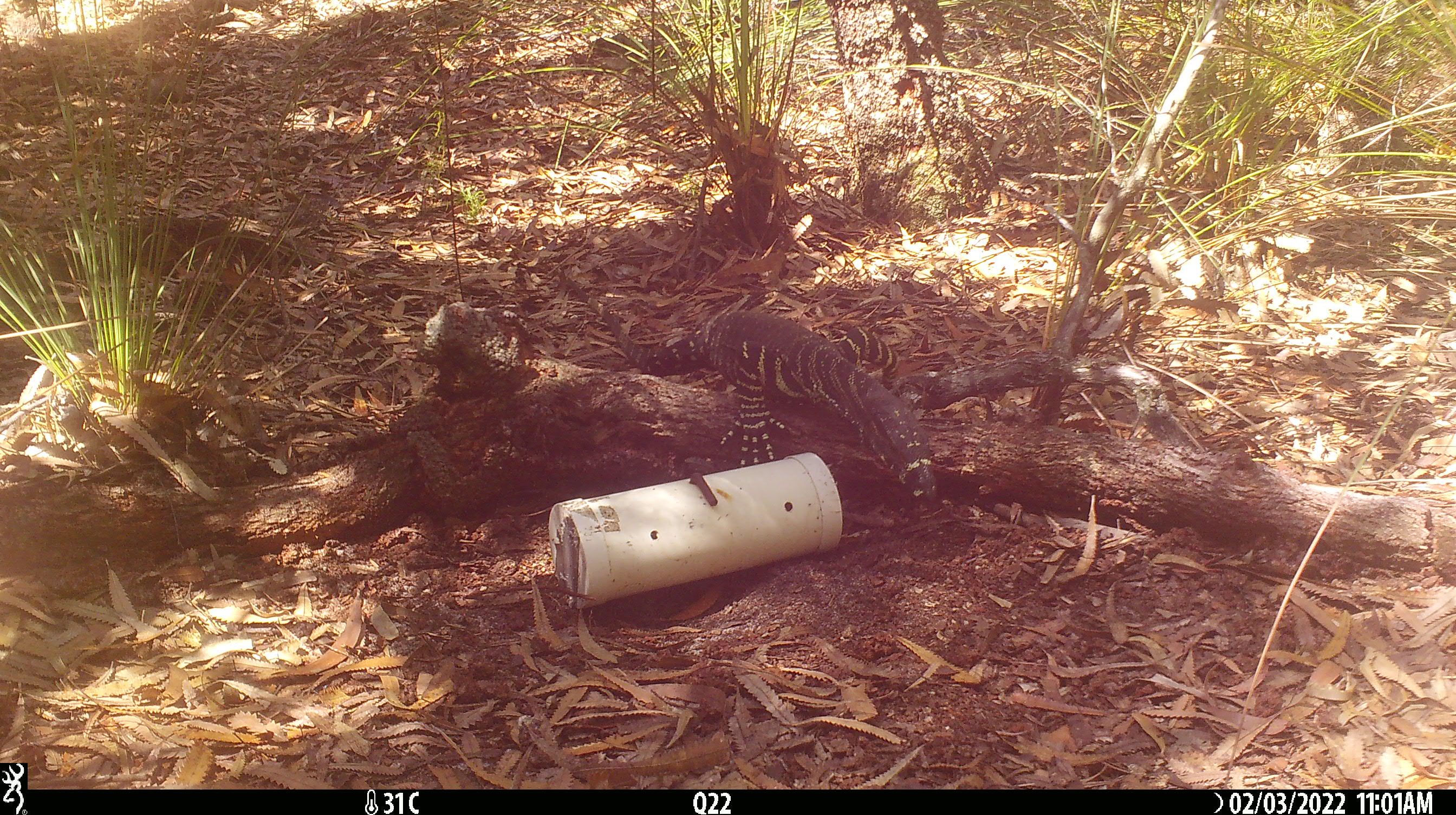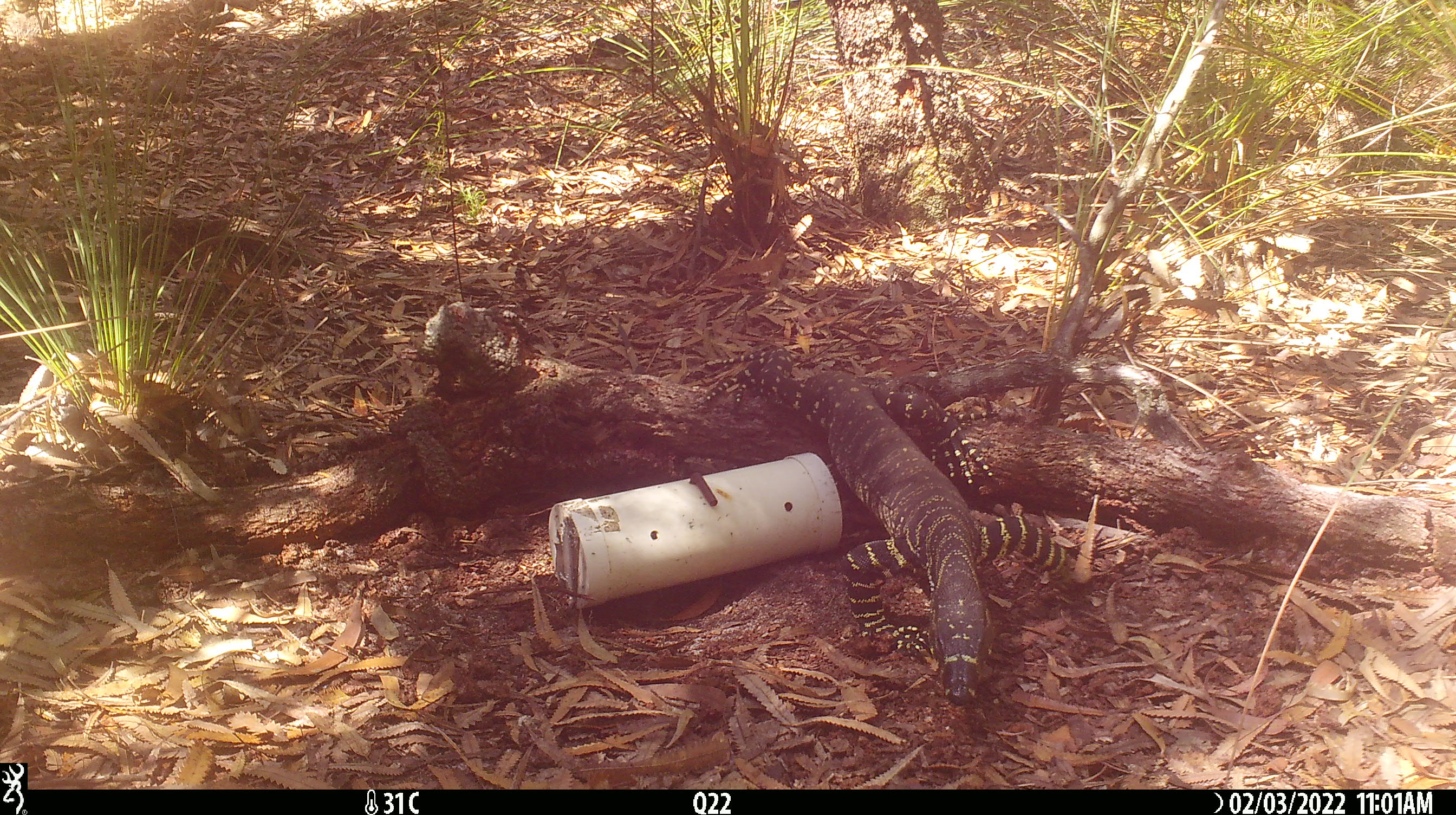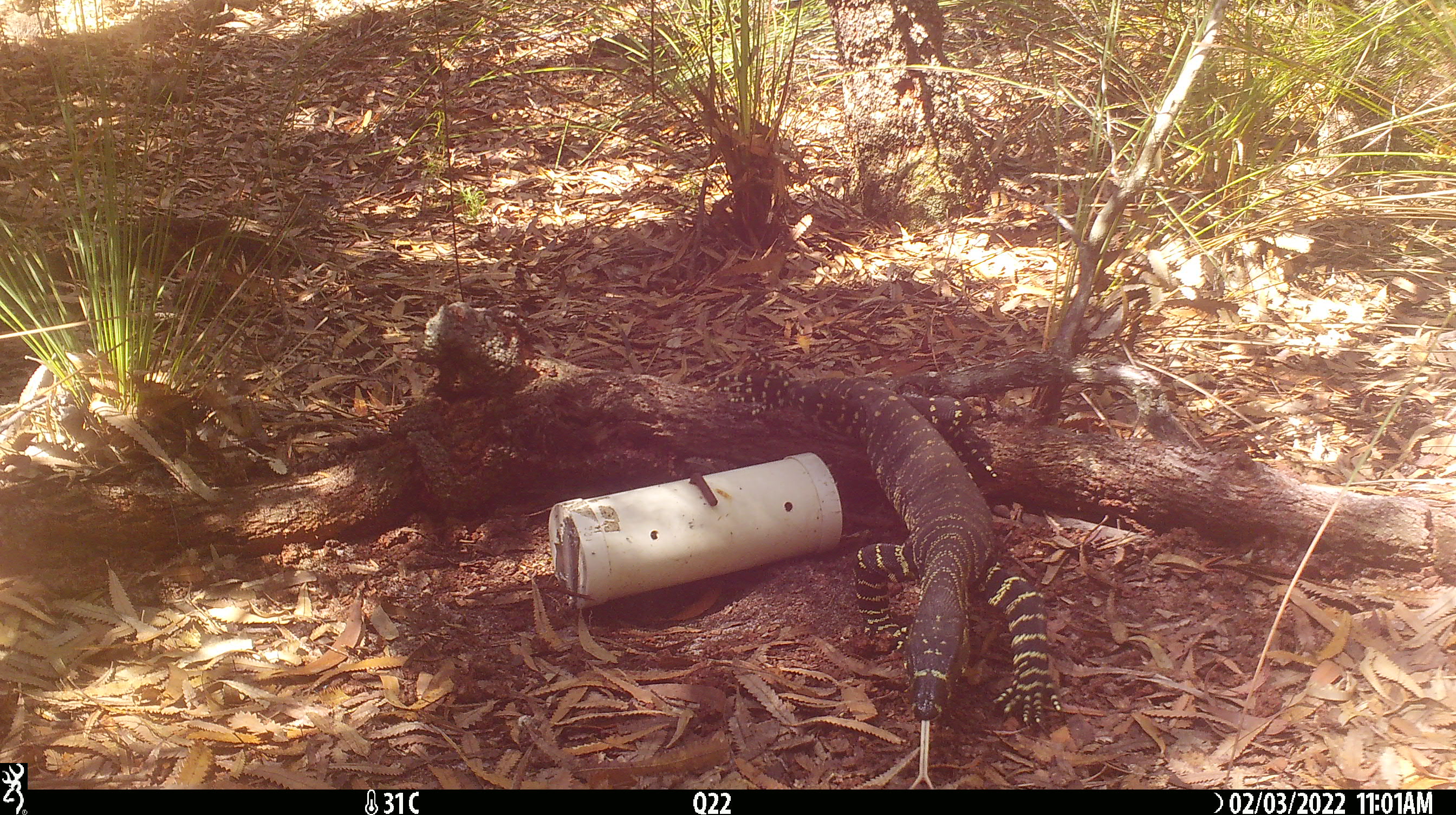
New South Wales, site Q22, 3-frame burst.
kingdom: Animalia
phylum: Chordata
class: Reptilia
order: Squamata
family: Varanidae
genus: Varanus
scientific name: Varanus varius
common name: lace monitor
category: goanna